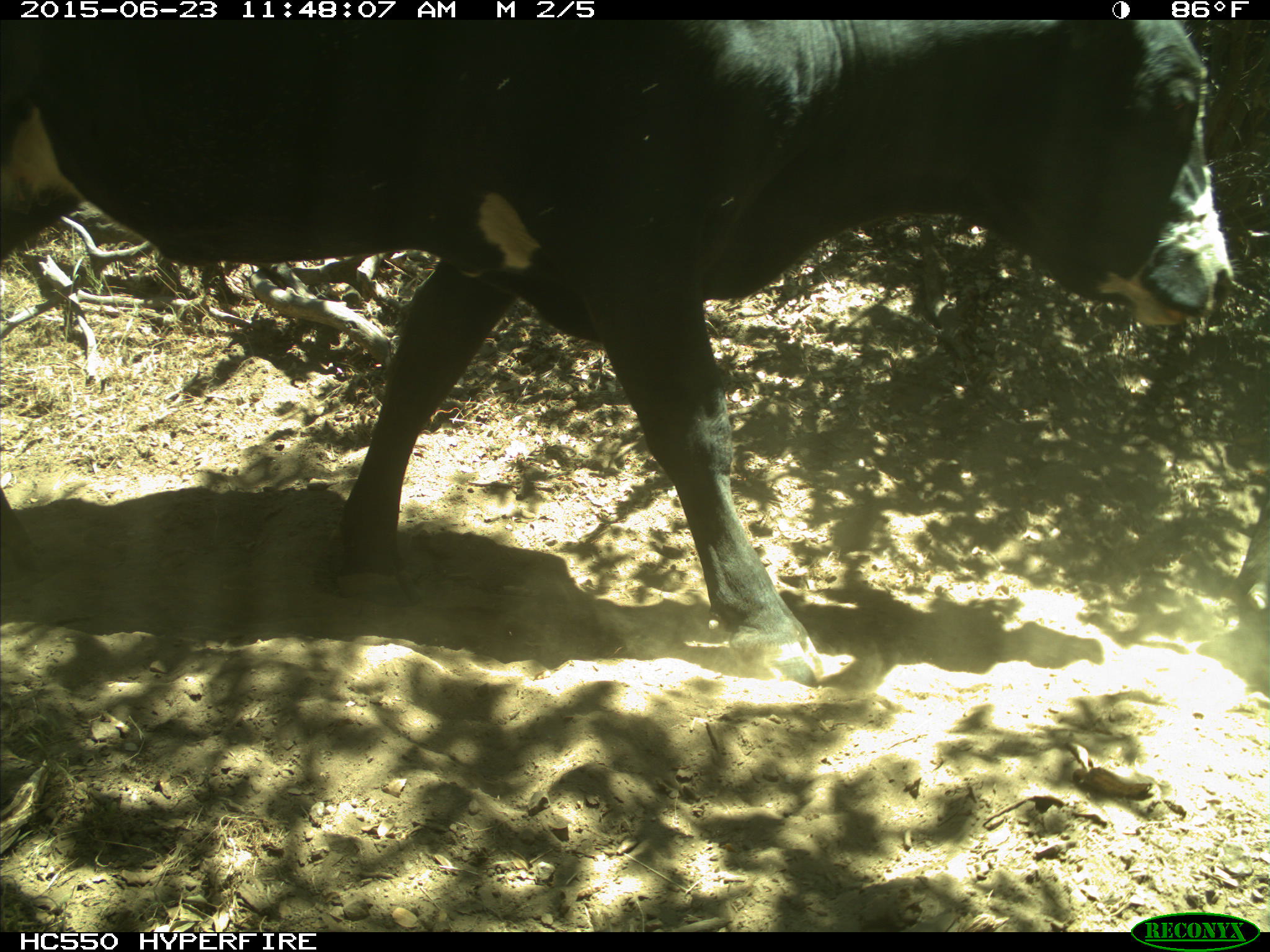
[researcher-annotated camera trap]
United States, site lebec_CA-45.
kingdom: Animalia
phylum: Chordata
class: Mammalia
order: Artiodactyla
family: Bovidae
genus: Bos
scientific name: Bos taurus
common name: domestic cow